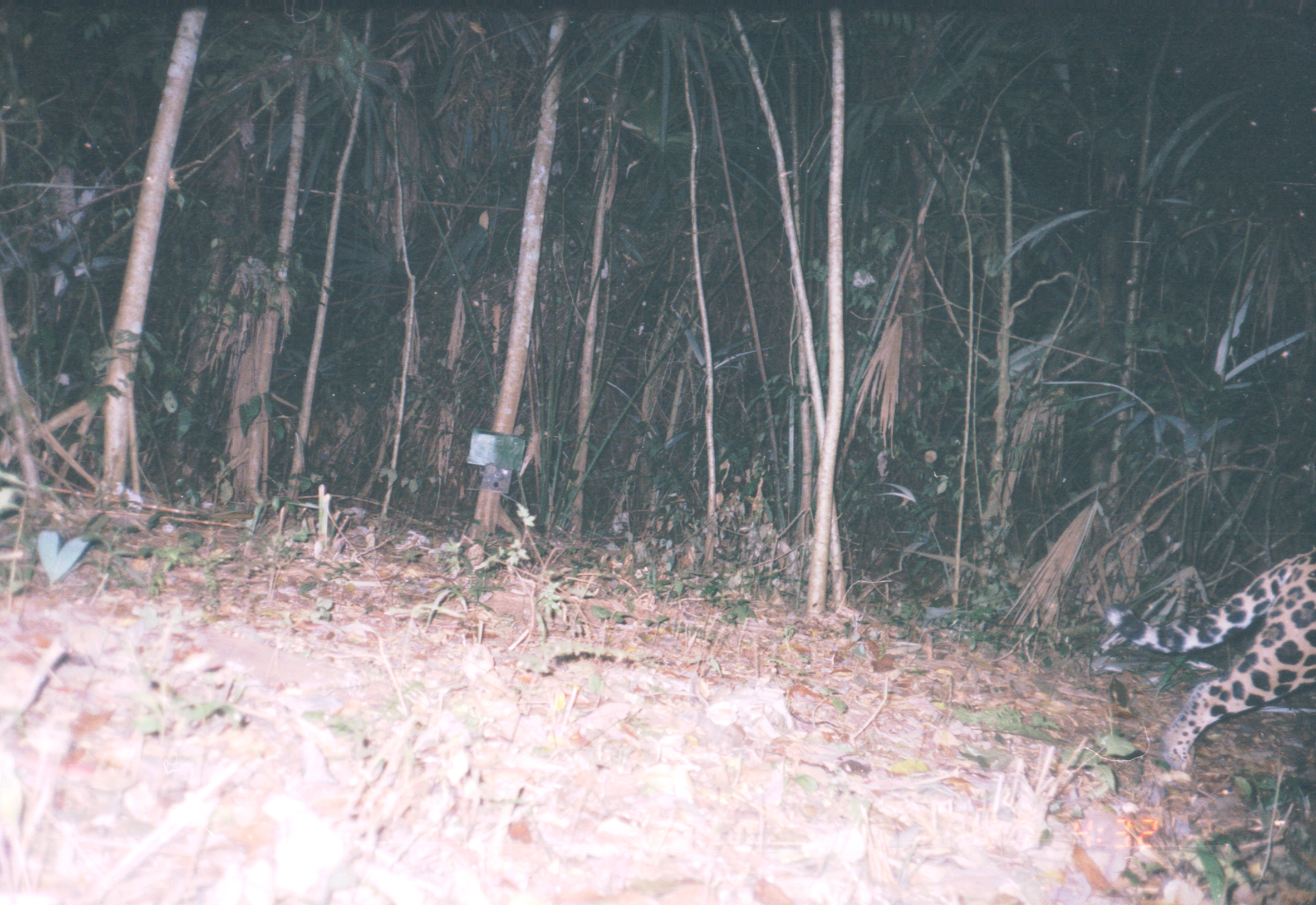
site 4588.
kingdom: Animalia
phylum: Chordata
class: Mammalia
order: Carnivora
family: Felidae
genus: Panthera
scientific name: Panthera onca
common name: jaguar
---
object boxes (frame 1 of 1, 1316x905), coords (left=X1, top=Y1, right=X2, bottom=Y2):
panthera onca: (left=1101, top=536, right=1316, bottom=769)